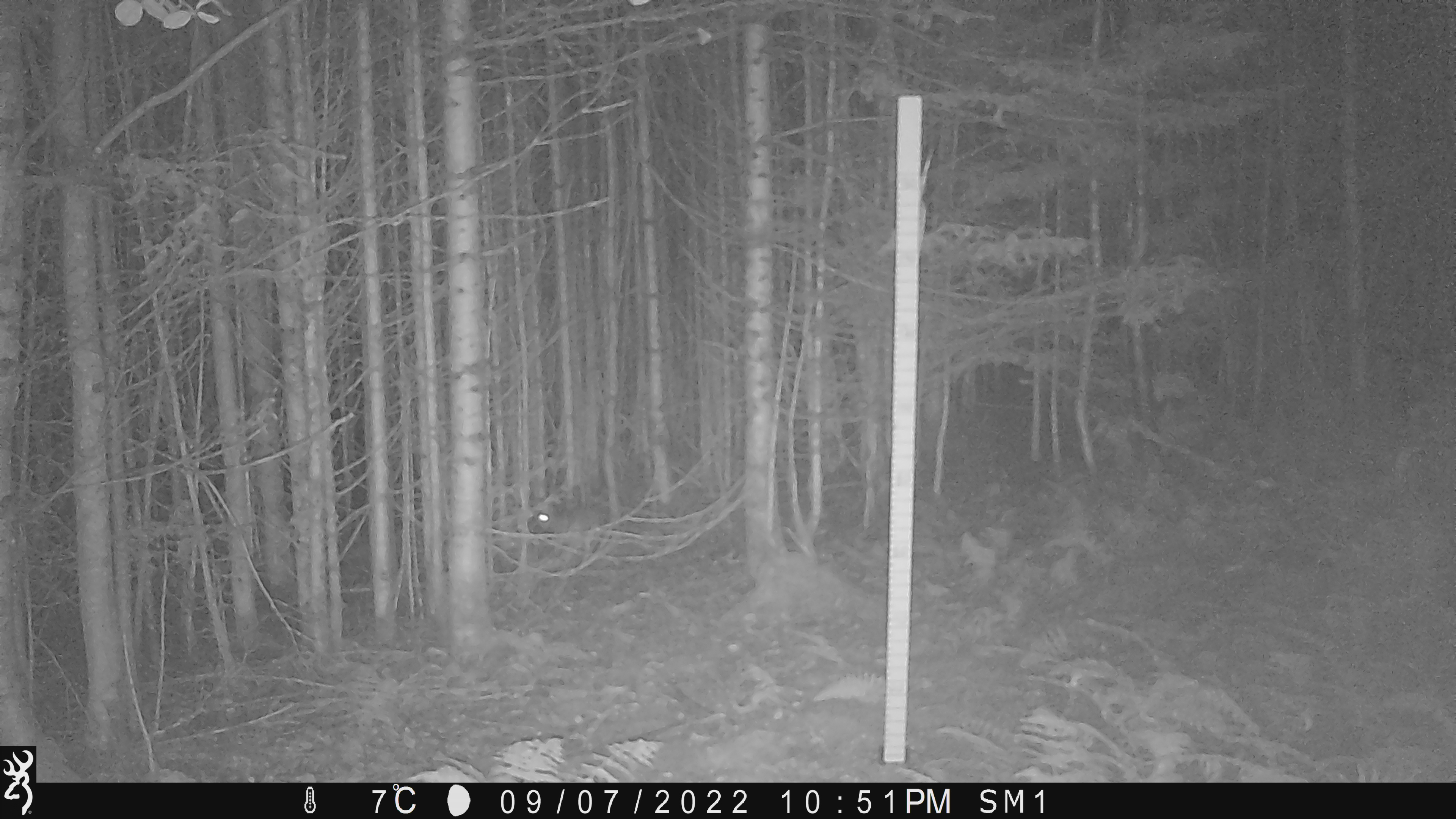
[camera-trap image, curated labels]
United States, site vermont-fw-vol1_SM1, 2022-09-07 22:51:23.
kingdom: Animalia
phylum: Chordata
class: Mammalia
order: Lagomorpha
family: Leporidae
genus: Lepus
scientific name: Lepus americanus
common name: snowshoe hare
Snowshoe hare (Lepus americanus).